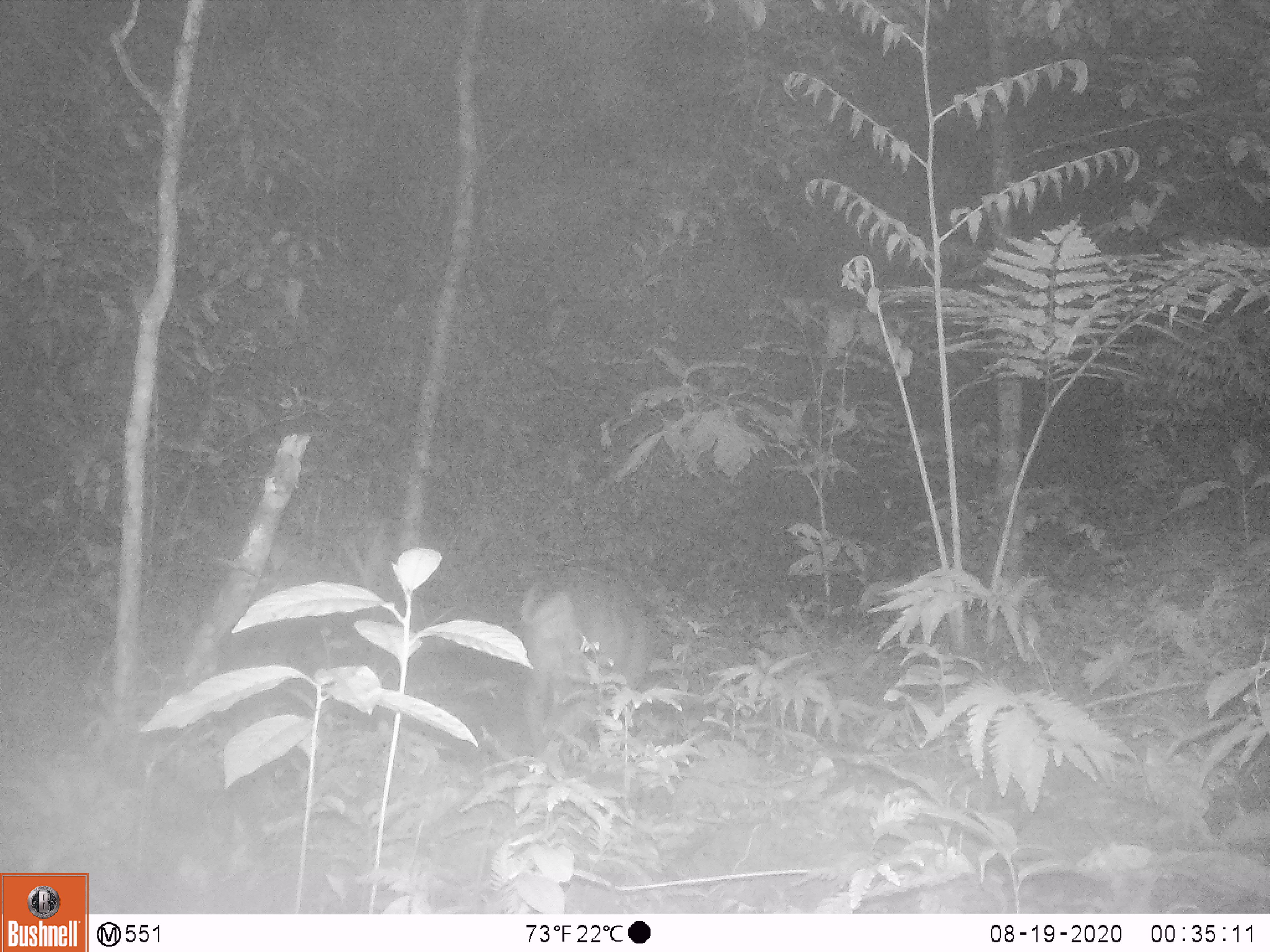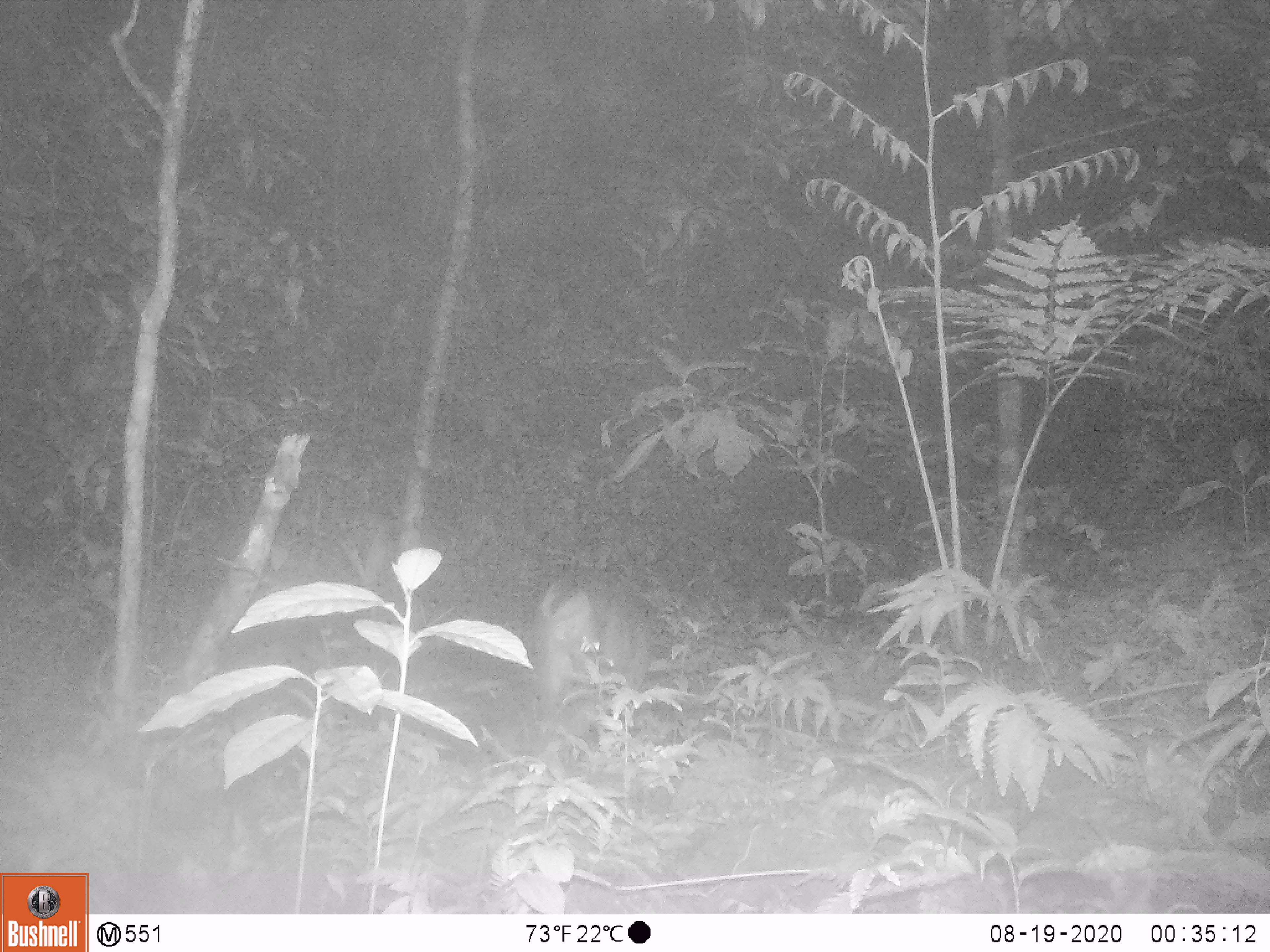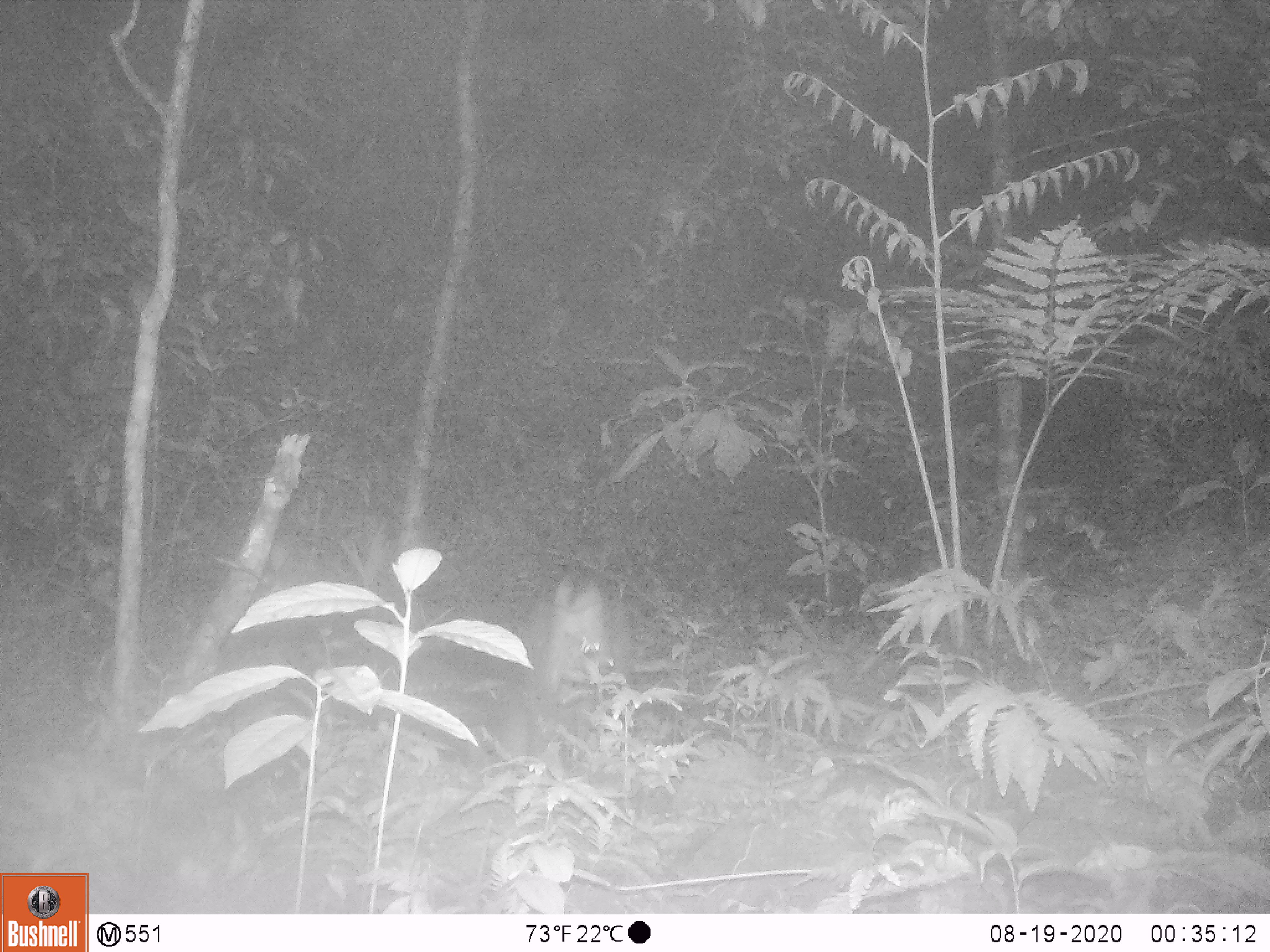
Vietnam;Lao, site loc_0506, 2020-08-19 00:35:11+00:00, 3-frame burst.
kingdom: Animalia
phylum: Chordata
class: Mammalia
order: Artiodactyla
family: Cervidae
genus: Muntiacus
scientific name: Muntiacus vuquangensis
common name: large-antlered muntjac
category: large antlered muntjac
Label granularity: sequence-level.